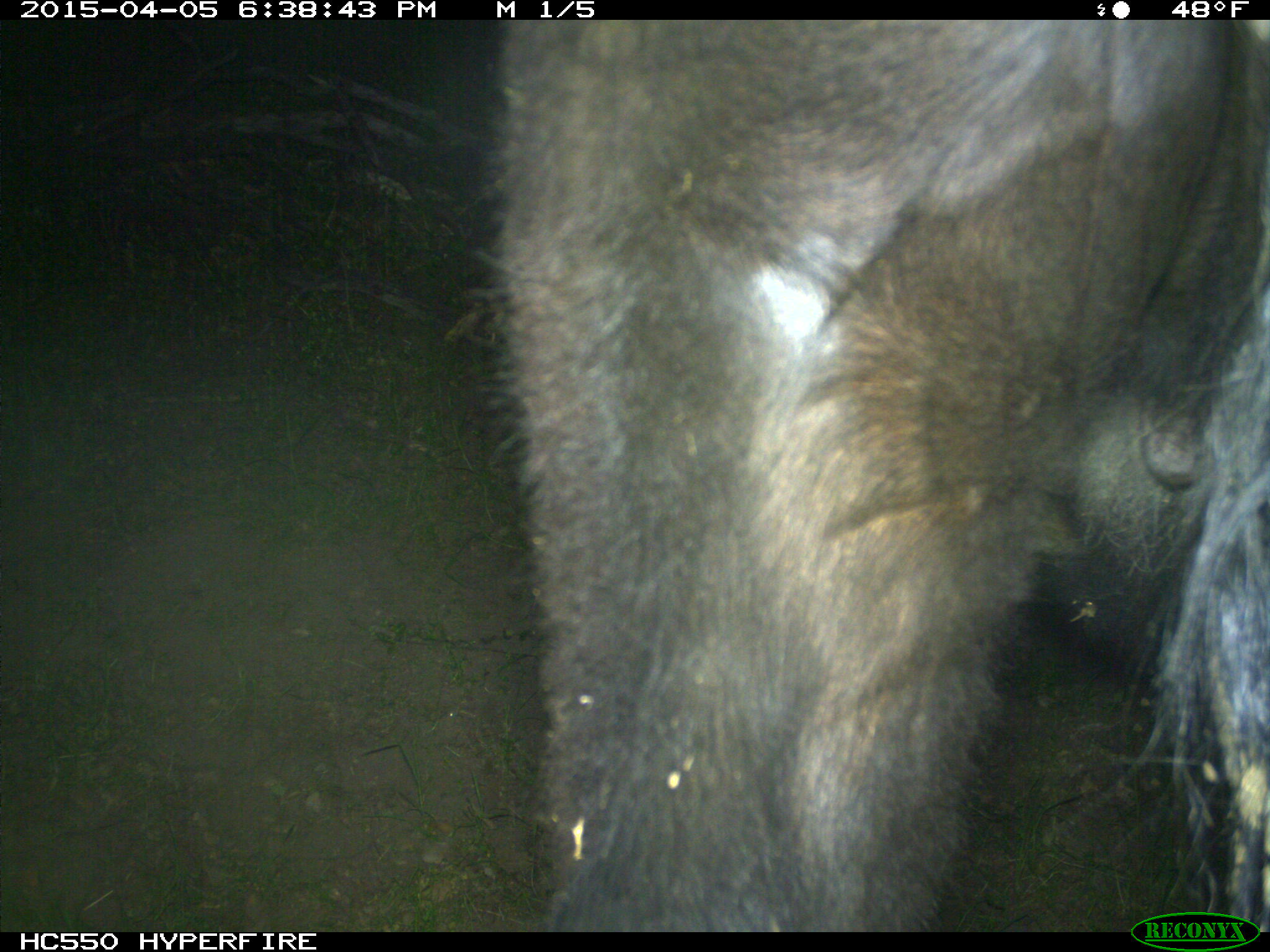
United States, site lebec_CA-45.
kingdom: Animalia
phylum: Chordata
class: Mammalia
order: Artiodactyla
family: Bovidae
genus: Bos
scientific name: Bos taurus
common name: domestic cow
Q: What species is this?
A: Bos taurus (domestic cow).